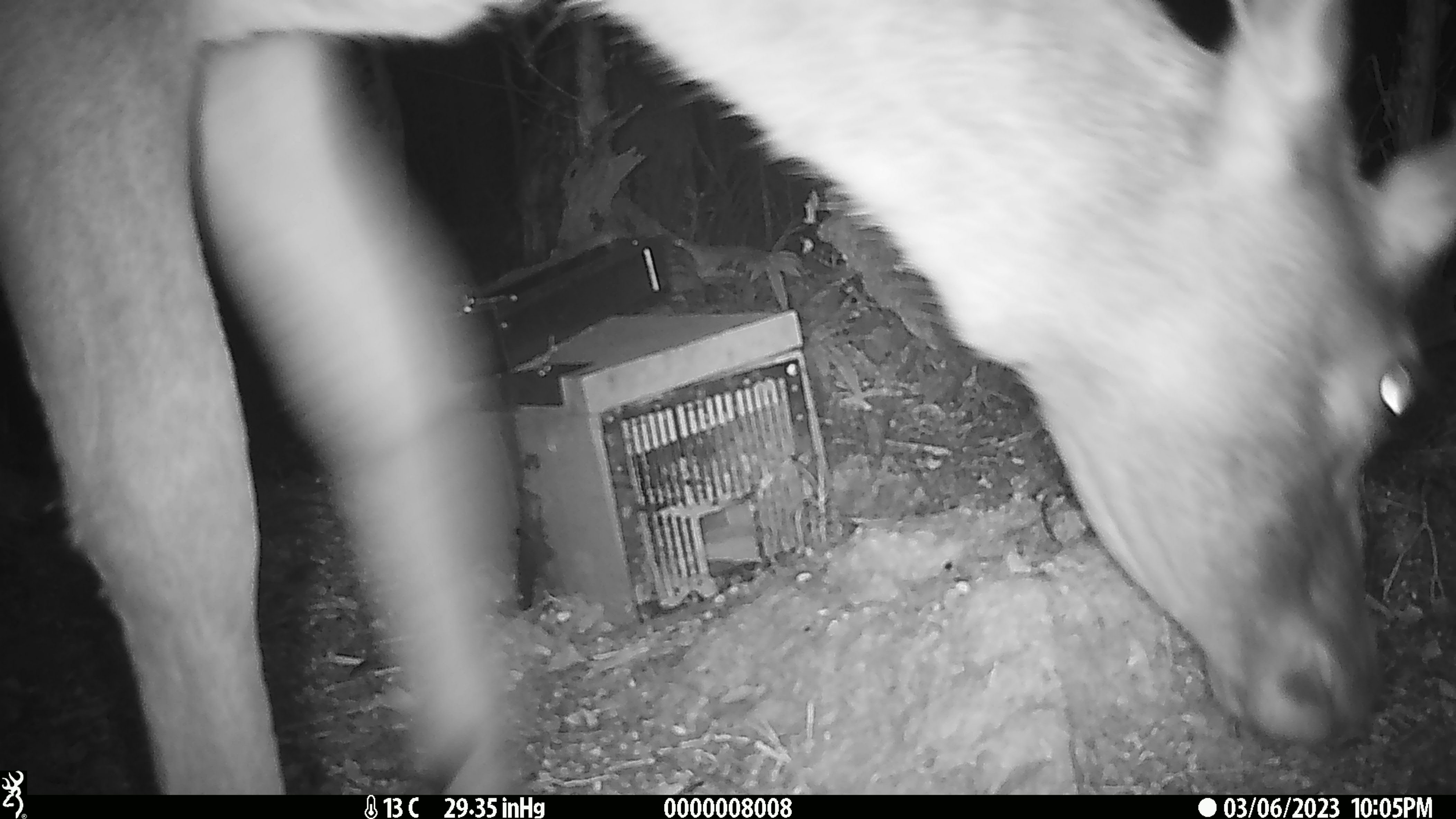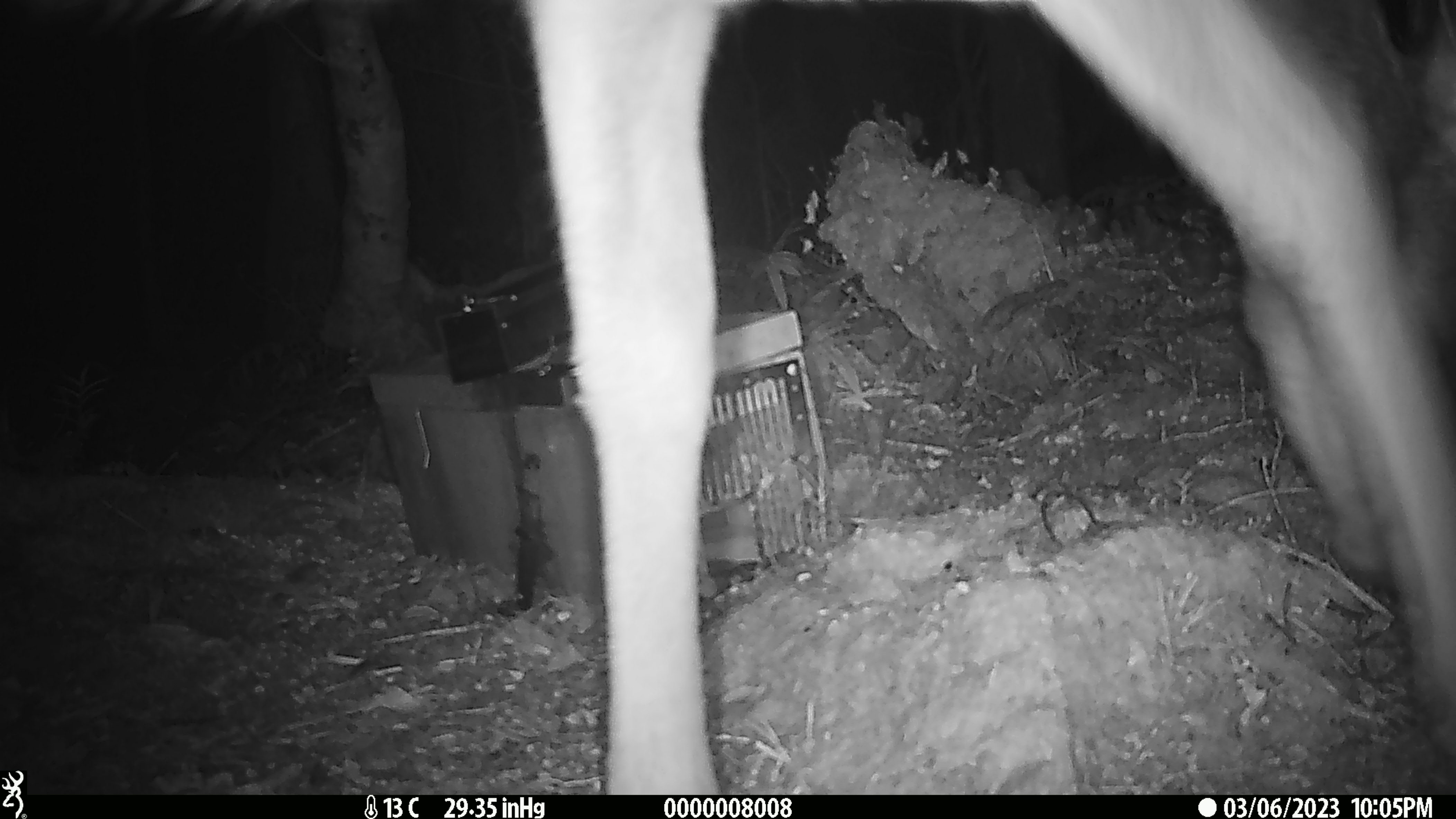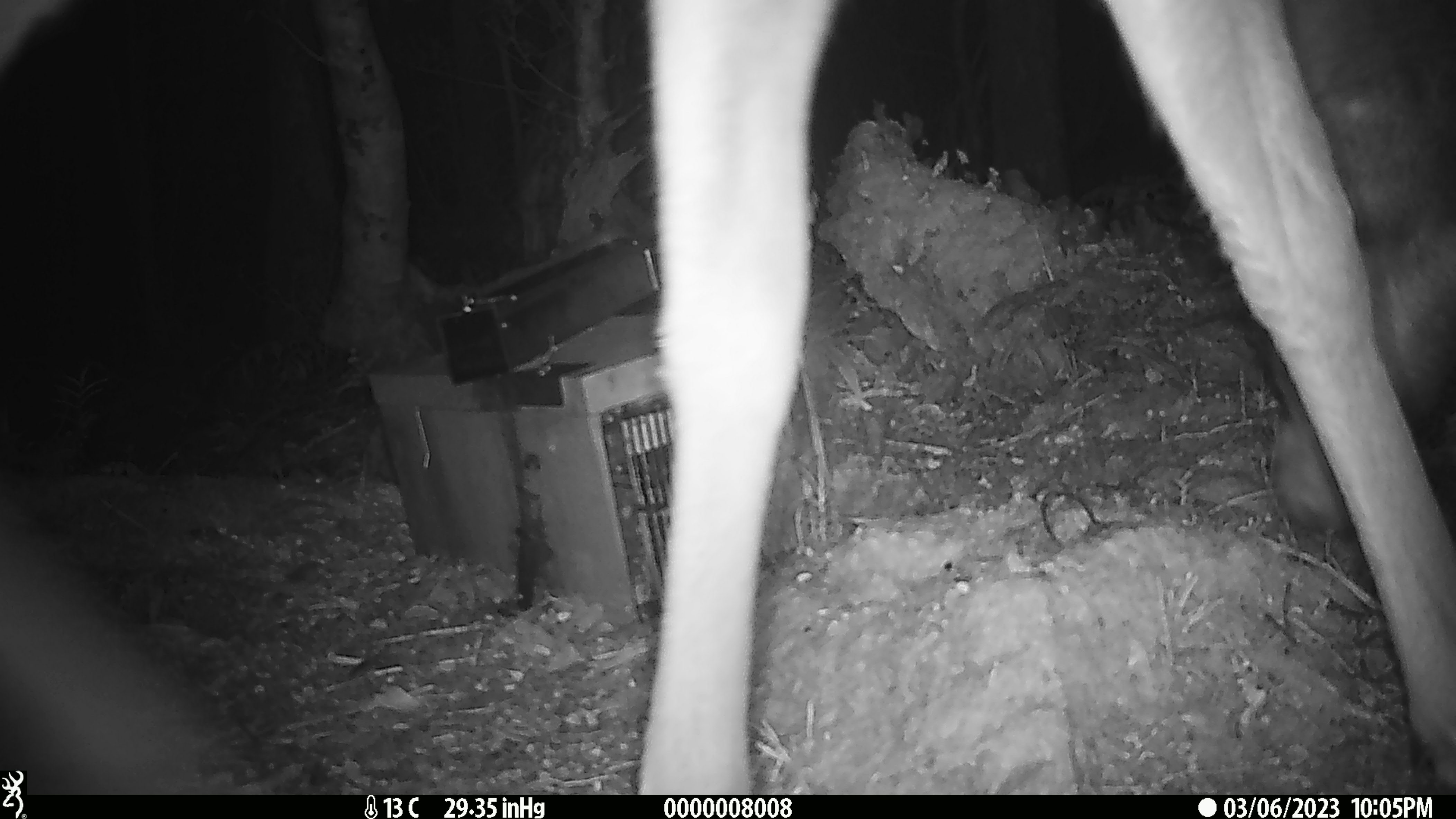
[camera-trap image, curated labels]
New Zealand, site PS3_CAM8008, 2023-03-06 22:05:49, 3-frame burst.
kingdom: Animalia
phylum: Chordata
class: Mammalia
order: Artiodactyla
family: Cervidae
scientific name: Cervidae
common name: deer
Deer (Cervidae).